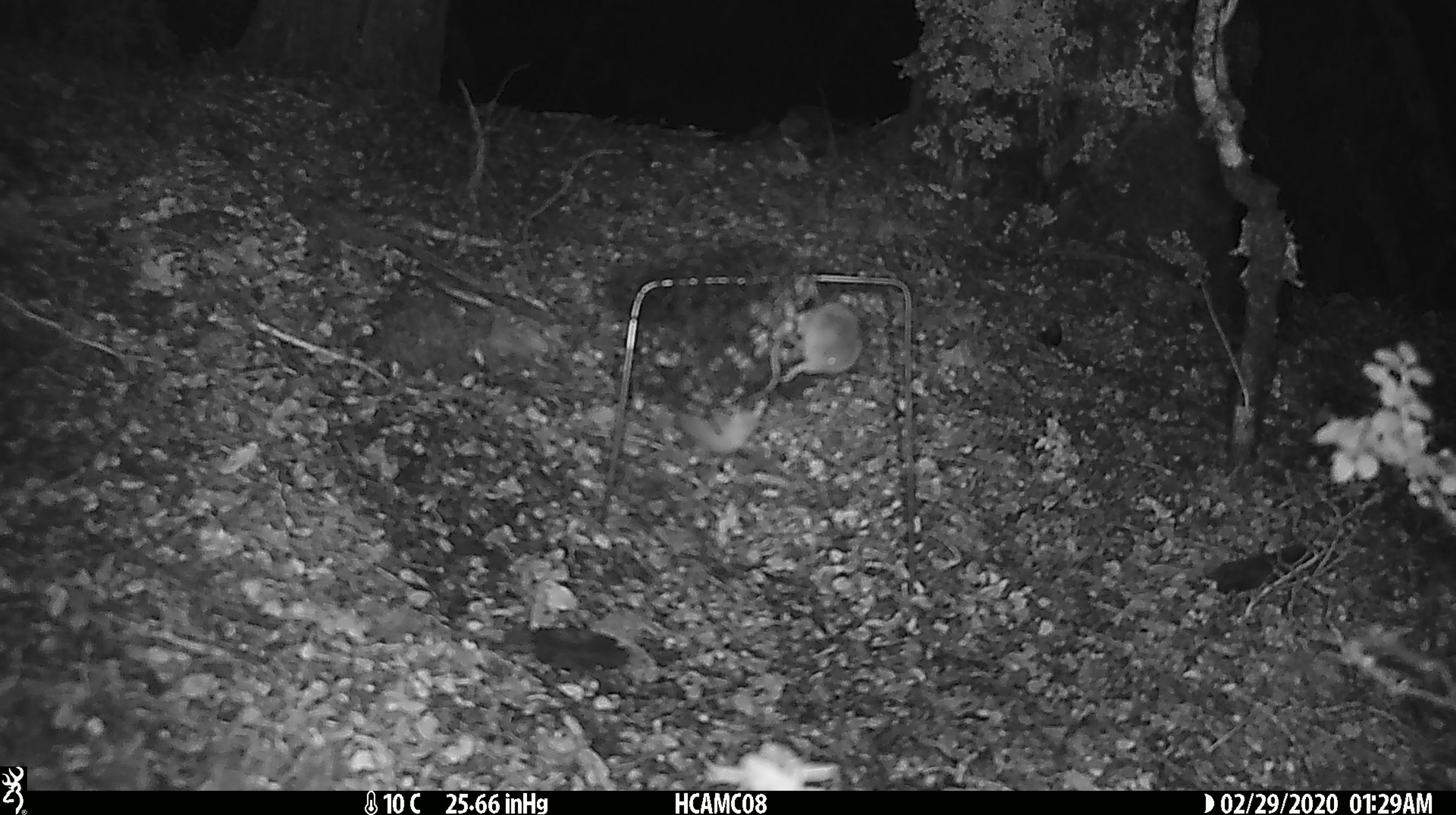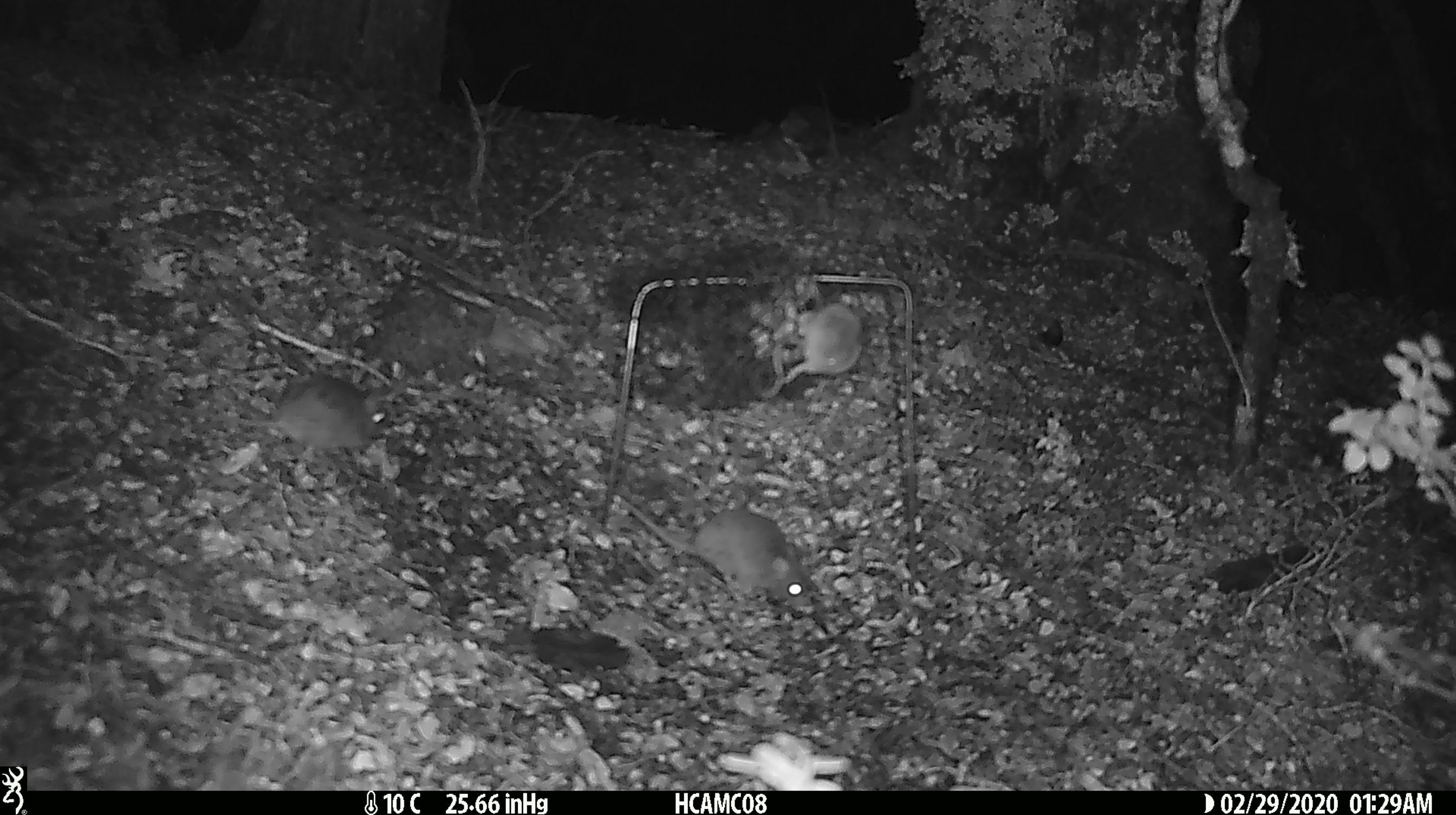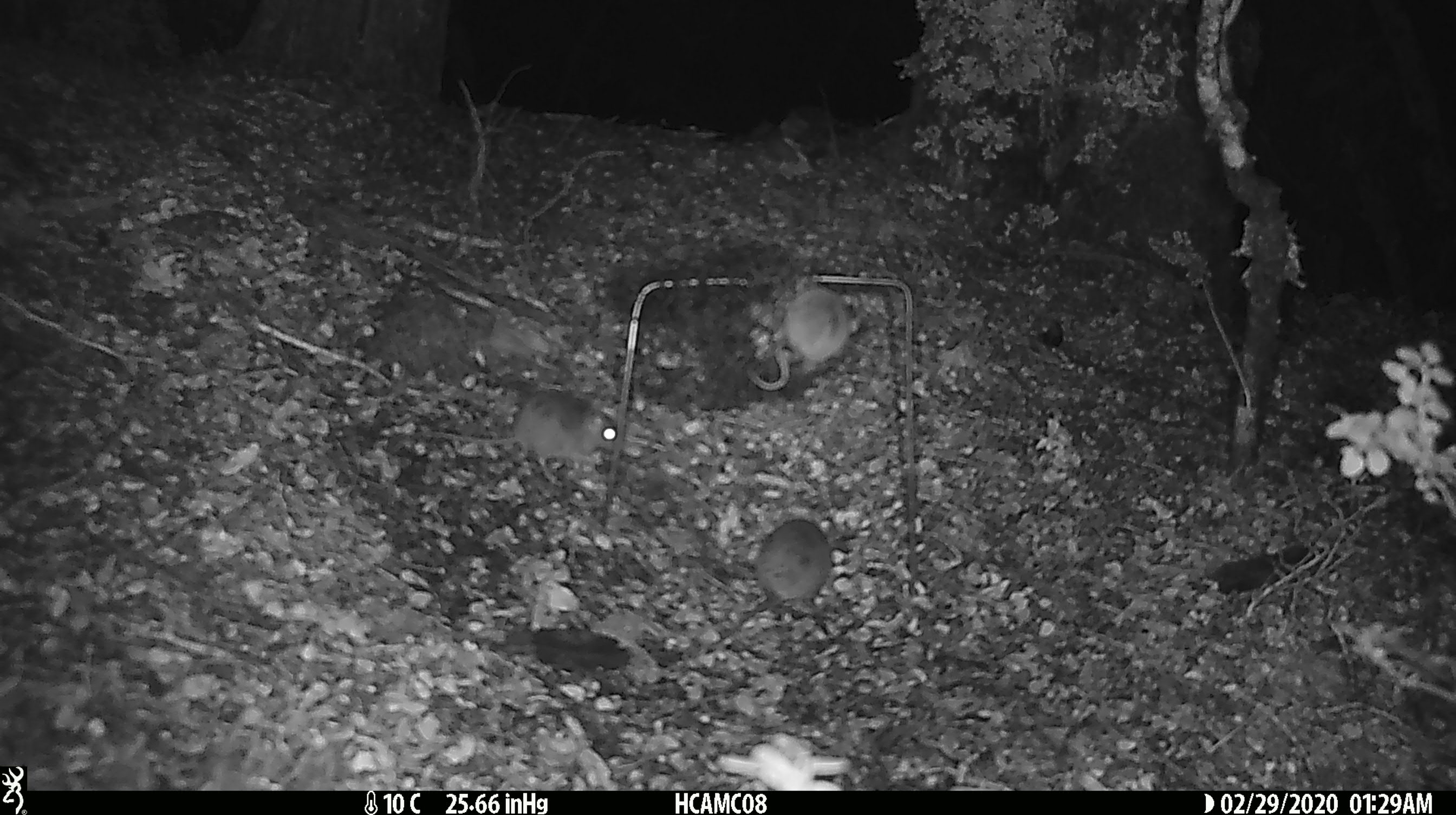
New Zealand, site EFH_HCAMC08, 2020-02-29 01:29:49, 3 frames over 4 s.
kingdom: Animalia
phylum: Chordata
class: Mammalia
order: Rodentia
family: Muridae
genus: Mus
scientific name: Mus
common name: mouse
Mouse (Mus).